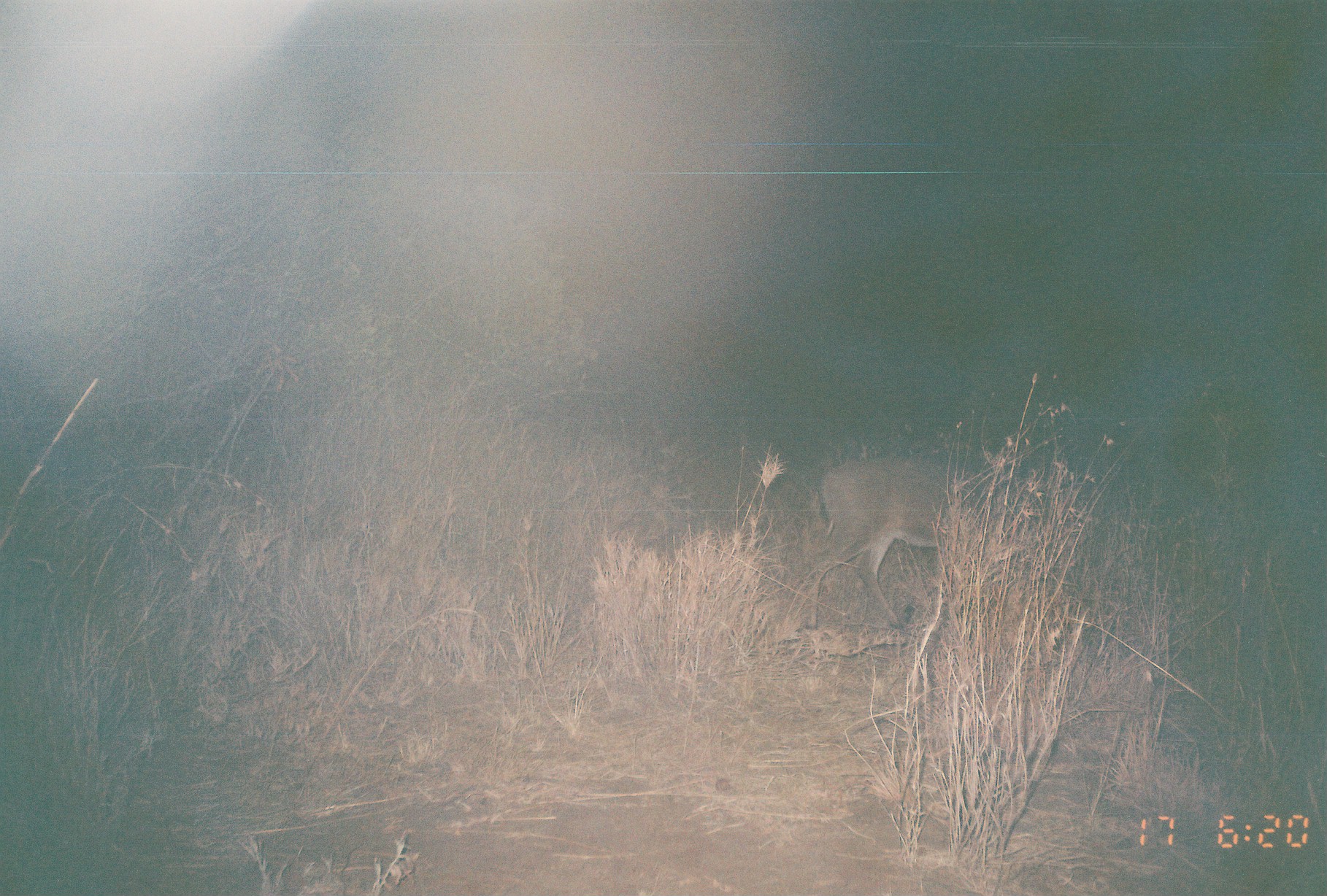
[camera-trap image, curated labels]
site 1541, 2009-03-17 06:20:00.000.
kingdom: Animalia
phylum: Chordata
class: Mammalia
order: Artiodactyla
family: Bovidae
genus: Sylvicapra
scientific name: Sylvicapra grimmia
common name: bush duiker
Sylvicapra grimmia (bush duiker), count 1.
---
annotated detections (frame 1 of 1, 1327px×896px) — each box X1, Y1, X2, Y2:
sylvicapra grimmia: 805, 454, 1088, 631